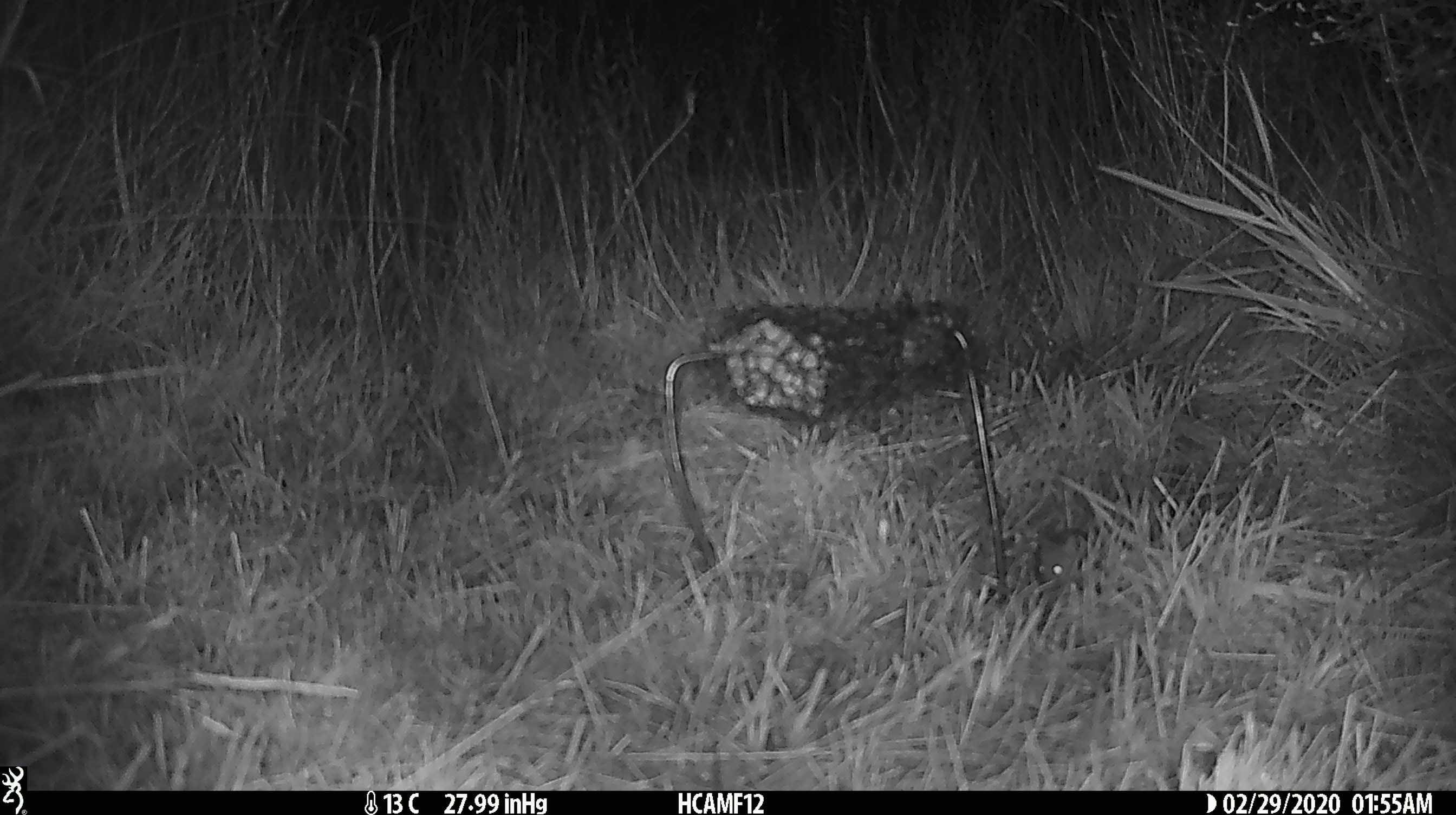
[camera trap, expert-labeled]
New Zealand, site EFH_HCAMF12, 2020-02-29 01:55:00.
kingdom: Animalia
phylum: Chordata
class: Mammalia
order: Rodentia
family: Muridae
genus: Mus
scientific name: Mus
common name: mouse